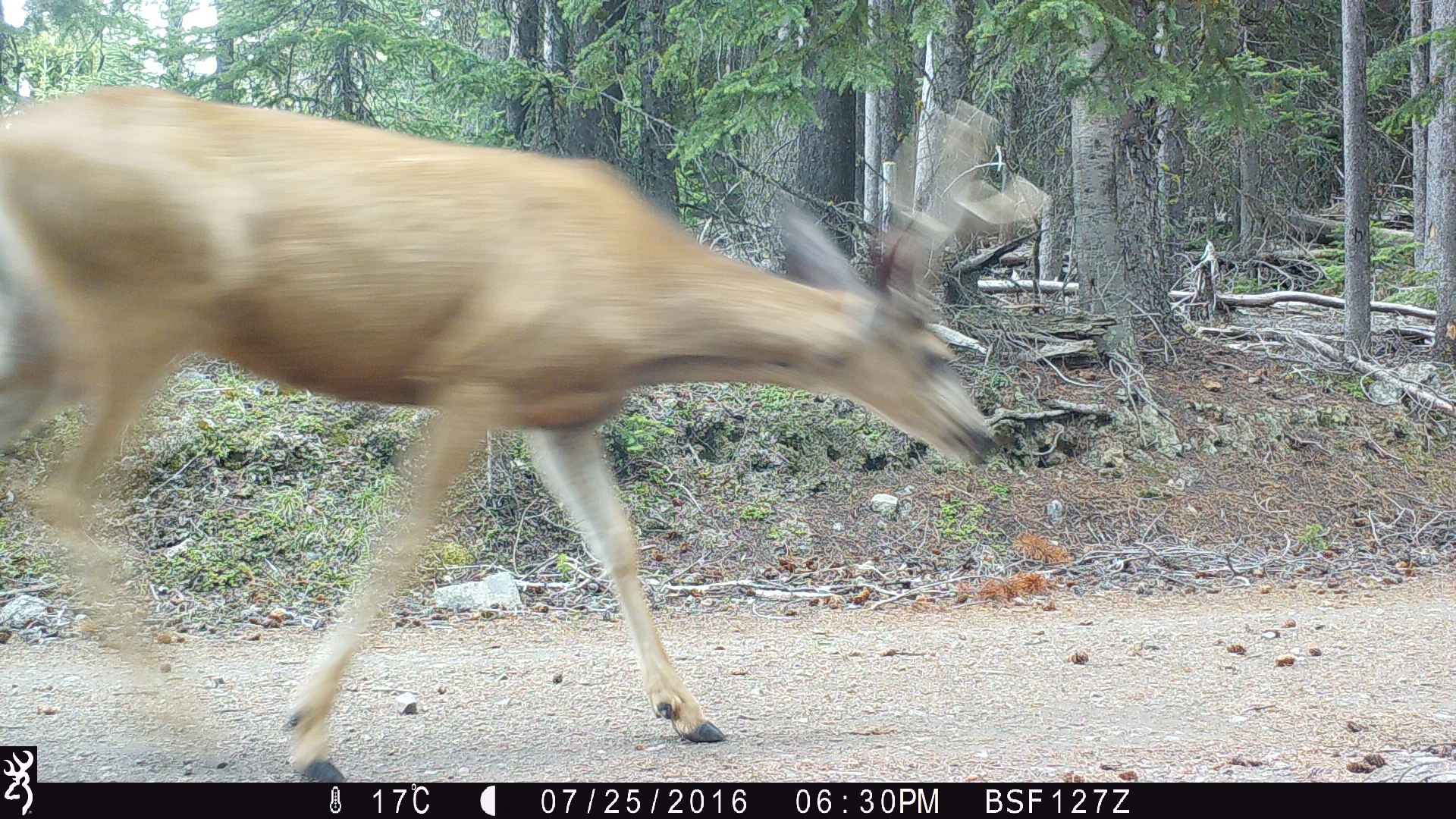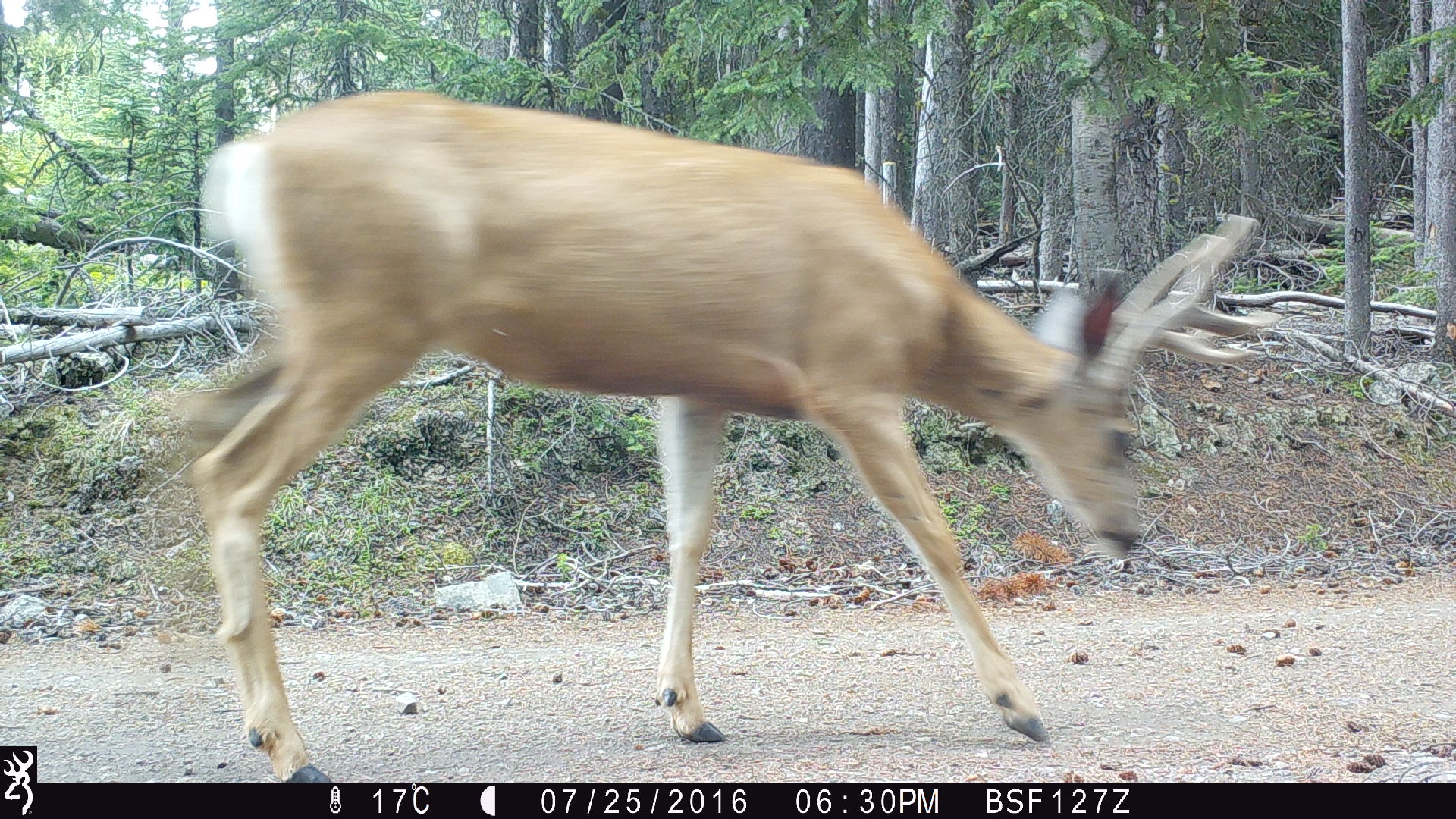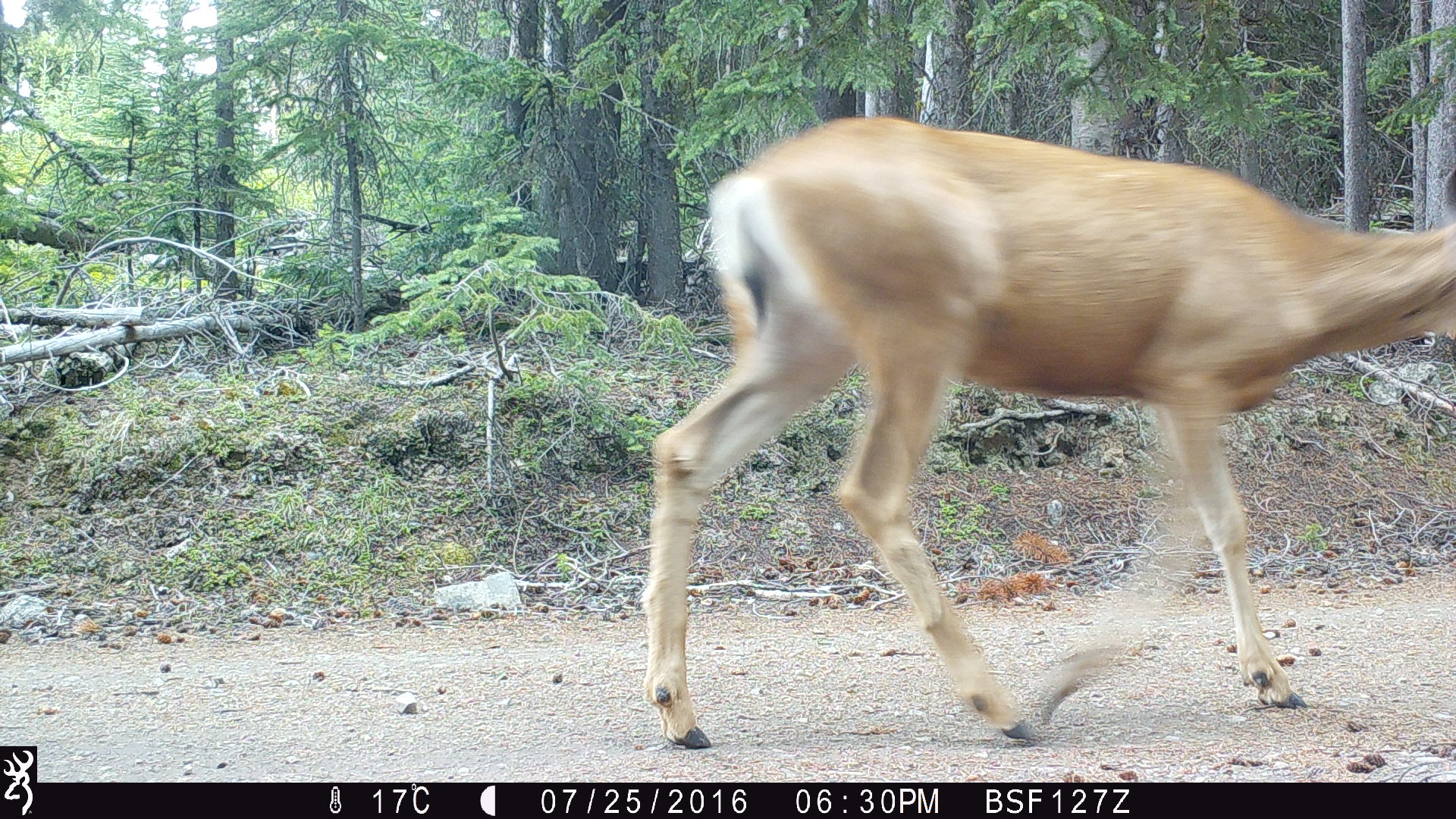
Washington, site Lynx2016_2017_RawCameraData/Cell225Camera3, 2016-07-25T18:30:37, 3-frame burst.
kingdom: Animalia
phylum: Chordata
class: Mammalia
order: Artiodactyla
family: Cervidae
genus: Odocoileus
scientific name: Odocoileus hemionus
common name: mule deer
Odocoileus hemionus (mule deer). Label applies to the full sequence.